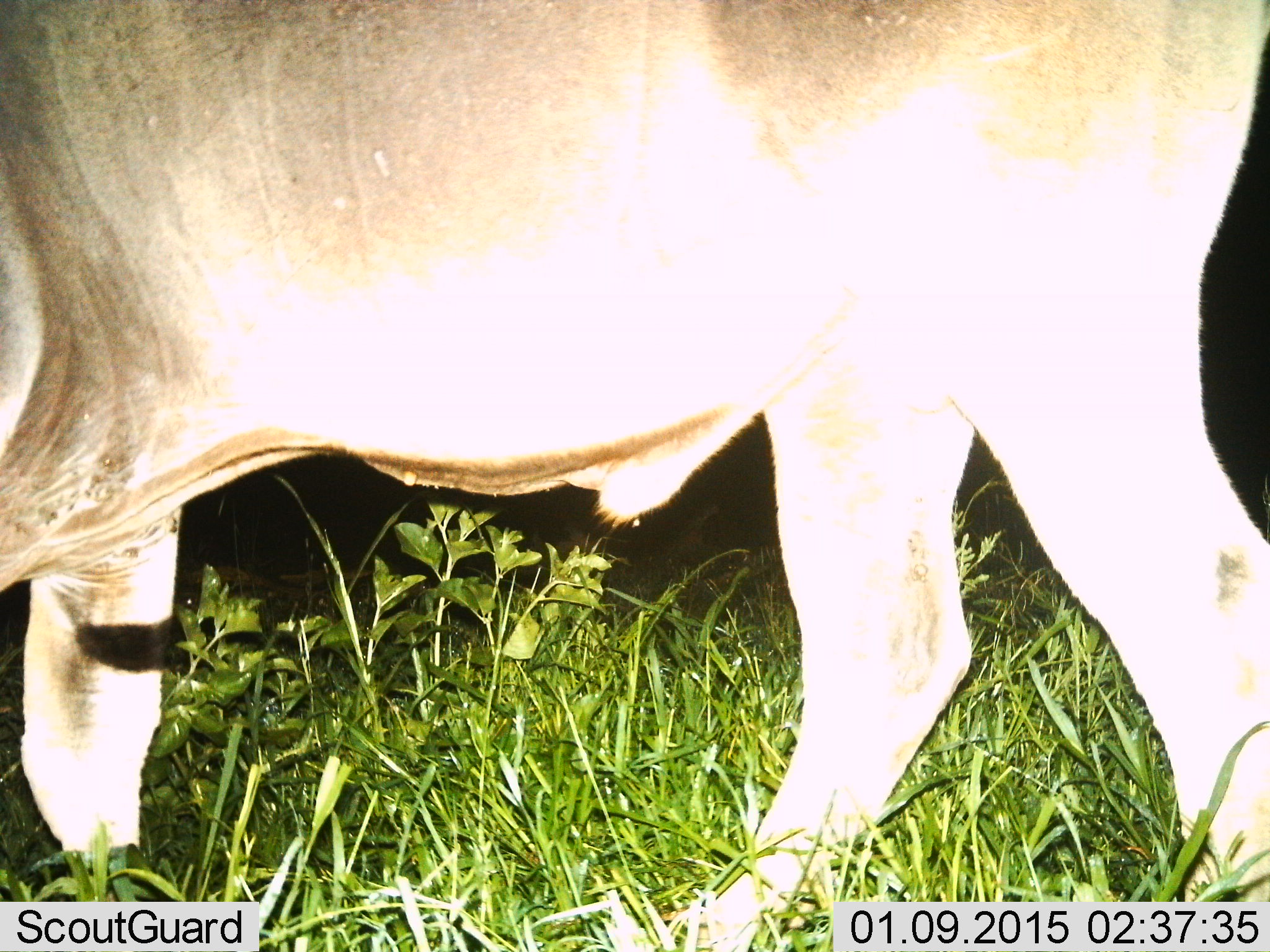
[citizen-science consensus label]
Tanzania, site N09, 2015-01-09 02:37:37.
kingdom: Animalia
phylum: Chordata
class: Mammalia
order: Artiodactyla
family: Bovidae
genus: Tragelaphus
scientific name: Tragelaphus oryx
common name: eland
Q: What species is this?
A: Eland (Tragelaphus oryx).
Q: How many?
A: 1.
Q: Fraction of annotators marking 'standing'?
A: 50%.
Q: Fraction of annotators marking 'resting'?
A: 0%.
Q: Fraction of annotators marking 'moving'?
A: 50%.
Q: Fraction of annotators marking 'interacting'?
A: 0%.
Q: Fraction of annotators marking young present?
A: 0%.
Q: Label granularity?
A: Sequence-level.